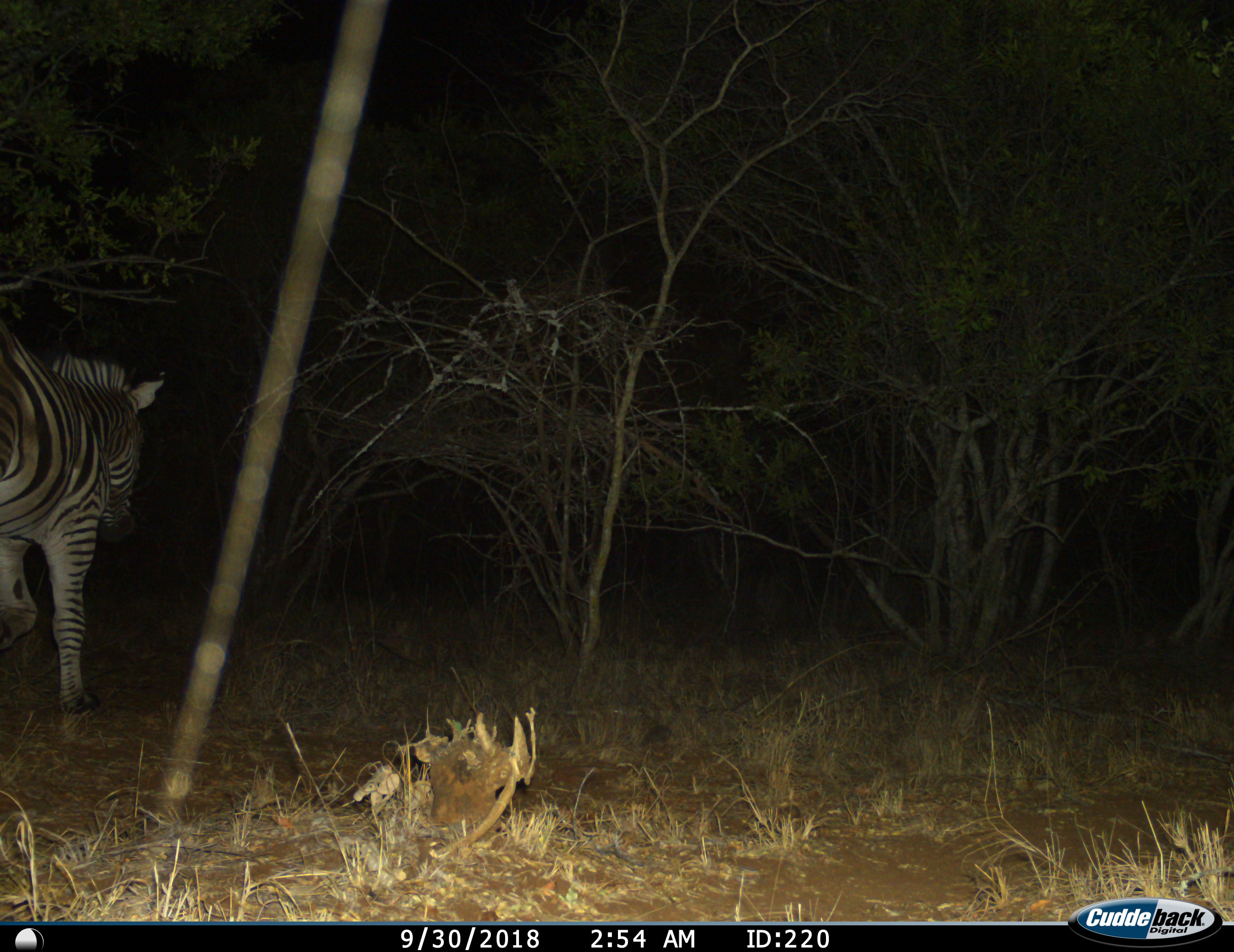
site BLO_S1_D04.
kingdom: Animalia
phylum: Chordata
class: Mammalia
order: Perissodactyla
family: Equidae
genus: Equus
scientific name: Equus quagga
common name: plains zebra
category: zebraplains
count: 1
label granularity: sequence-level